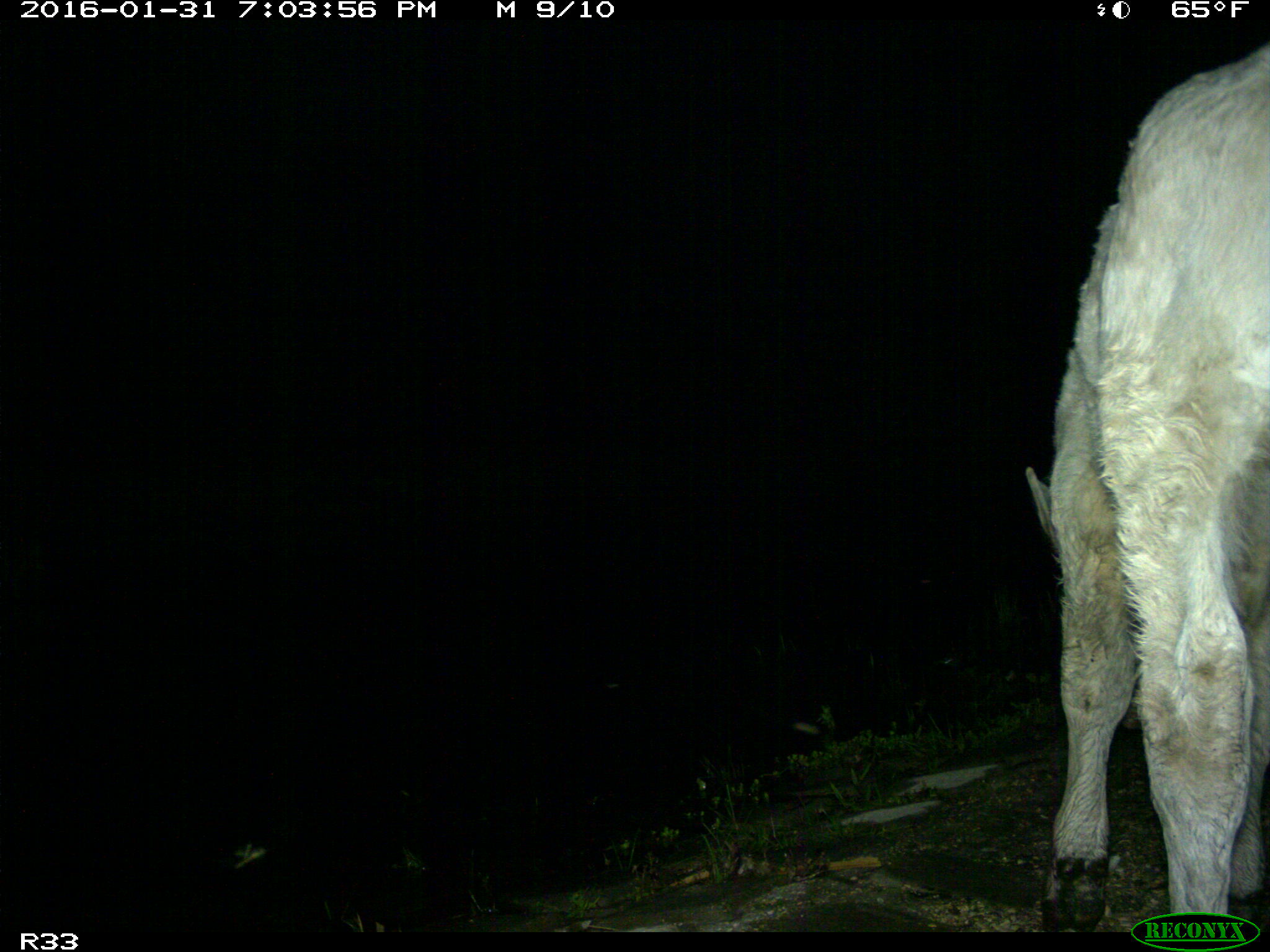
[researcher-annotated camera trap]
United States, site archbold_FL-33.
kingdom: Animalia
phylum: Chordata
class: Mammalia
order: Artiodactyla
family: Bovidae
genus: Bos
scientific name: Bos taurus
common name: domestic cow